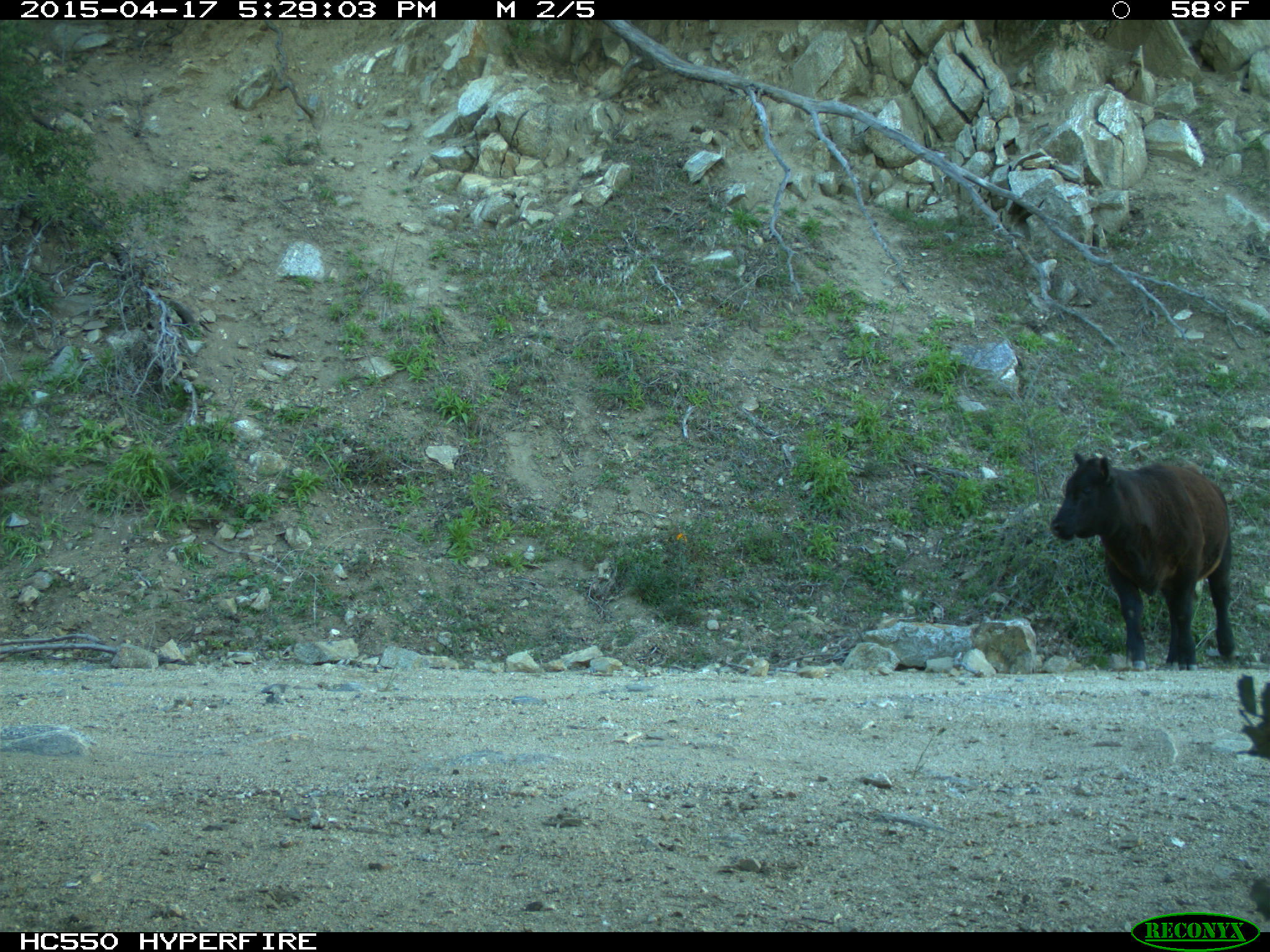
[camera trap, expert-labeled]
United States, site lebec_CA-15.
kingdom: Animalia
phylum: Chordata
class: Mammalia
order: Artiodactyla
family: Bovidae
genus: Bos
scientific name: Bos taurus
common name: domestic cow